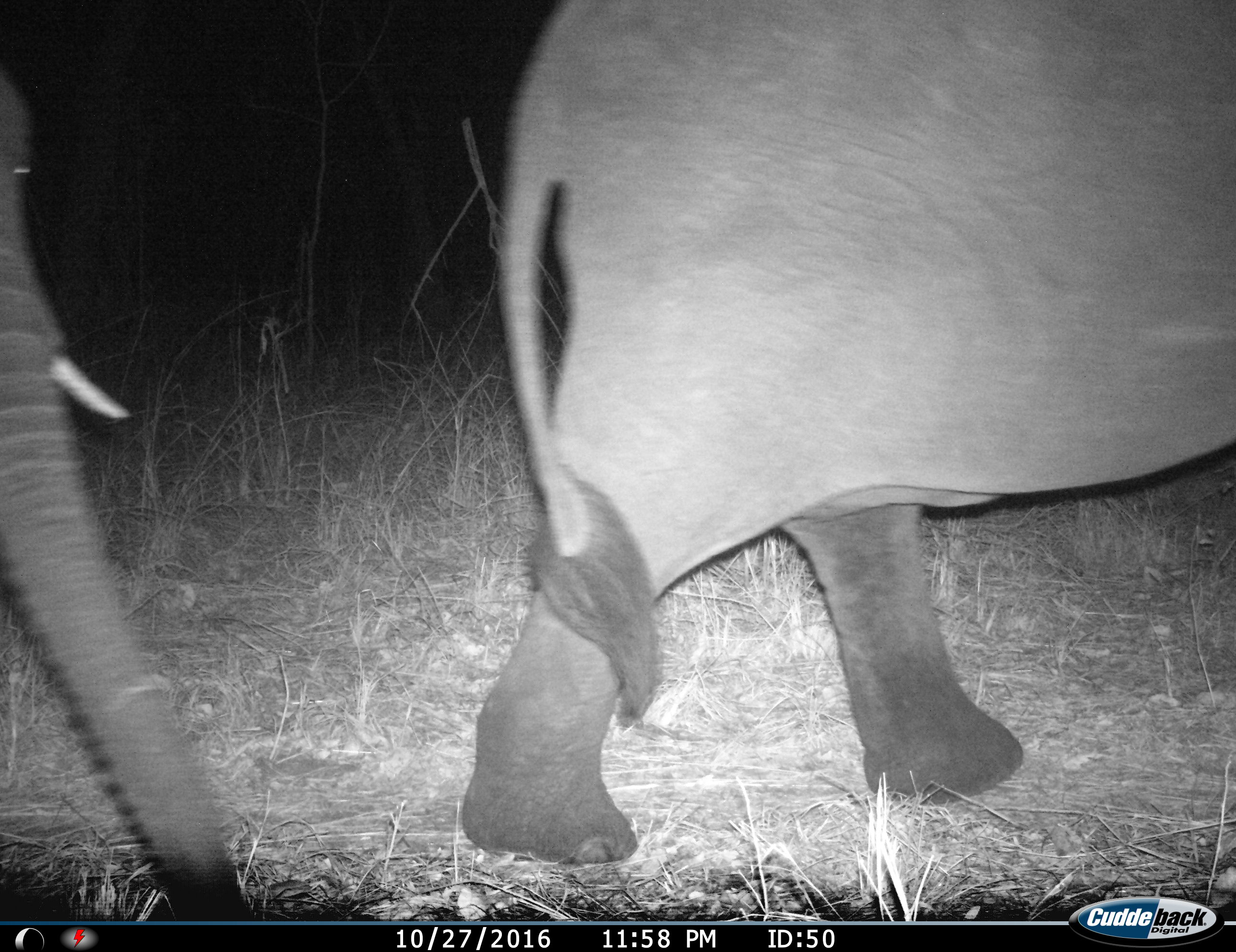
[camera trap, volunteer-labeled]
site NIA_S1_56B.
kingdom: Animalia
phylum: Chordata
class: Mammalia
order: Proboscidea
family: Elephantidae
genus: Loxodonta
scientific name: Loxodonta africana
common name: african bush elephant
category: elephant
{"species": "elephant (african bush elephant) (Loxodonta africana)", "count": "2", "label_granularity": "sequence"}